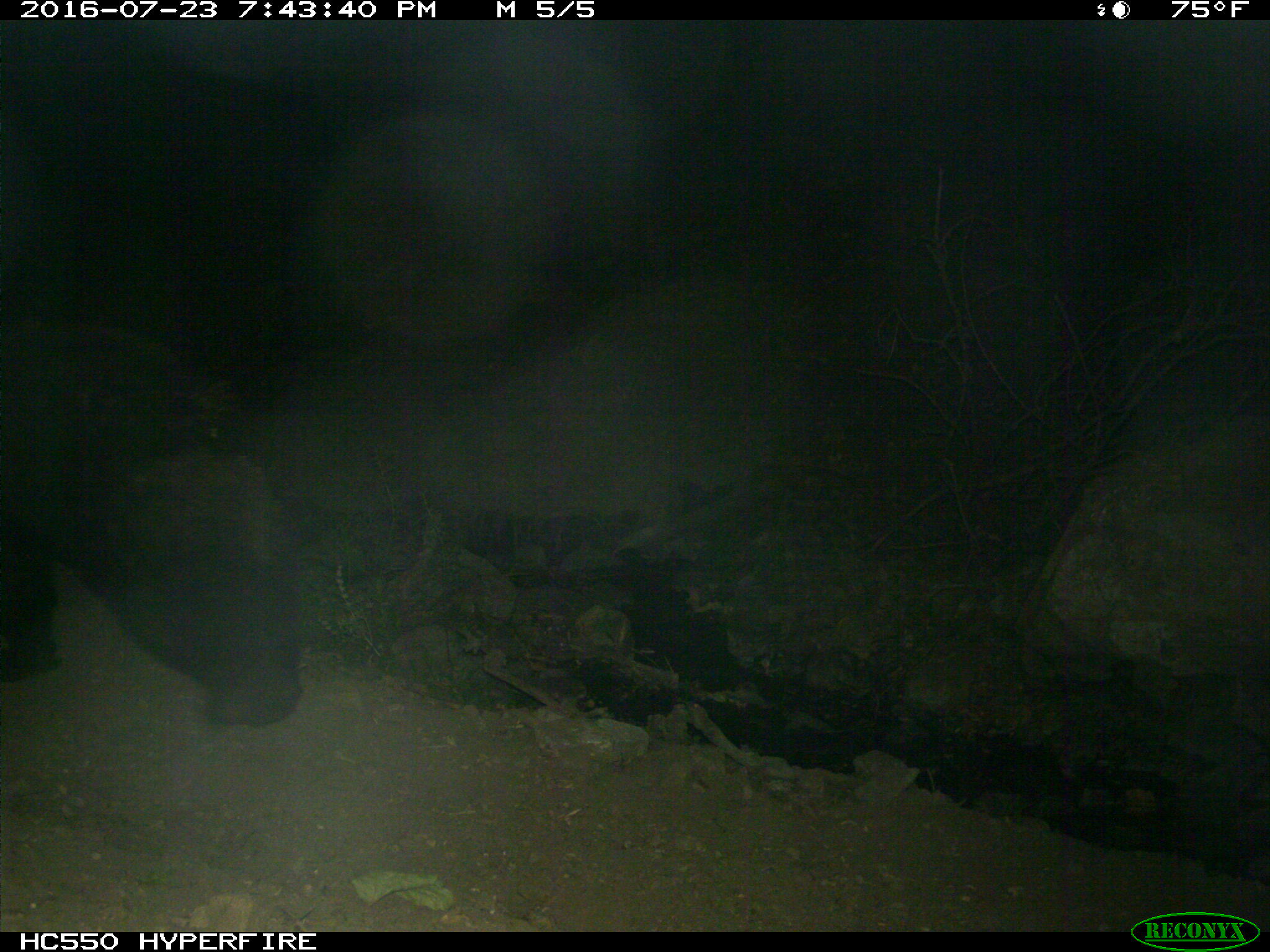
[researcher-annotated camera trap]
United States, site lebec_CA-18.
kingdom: Animalia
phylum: Chordata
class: Mammalia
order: Carnivora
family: Ursidae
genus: Ursus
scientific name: Ursus americanus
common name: american black bear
Ursus americanus (american black bear).